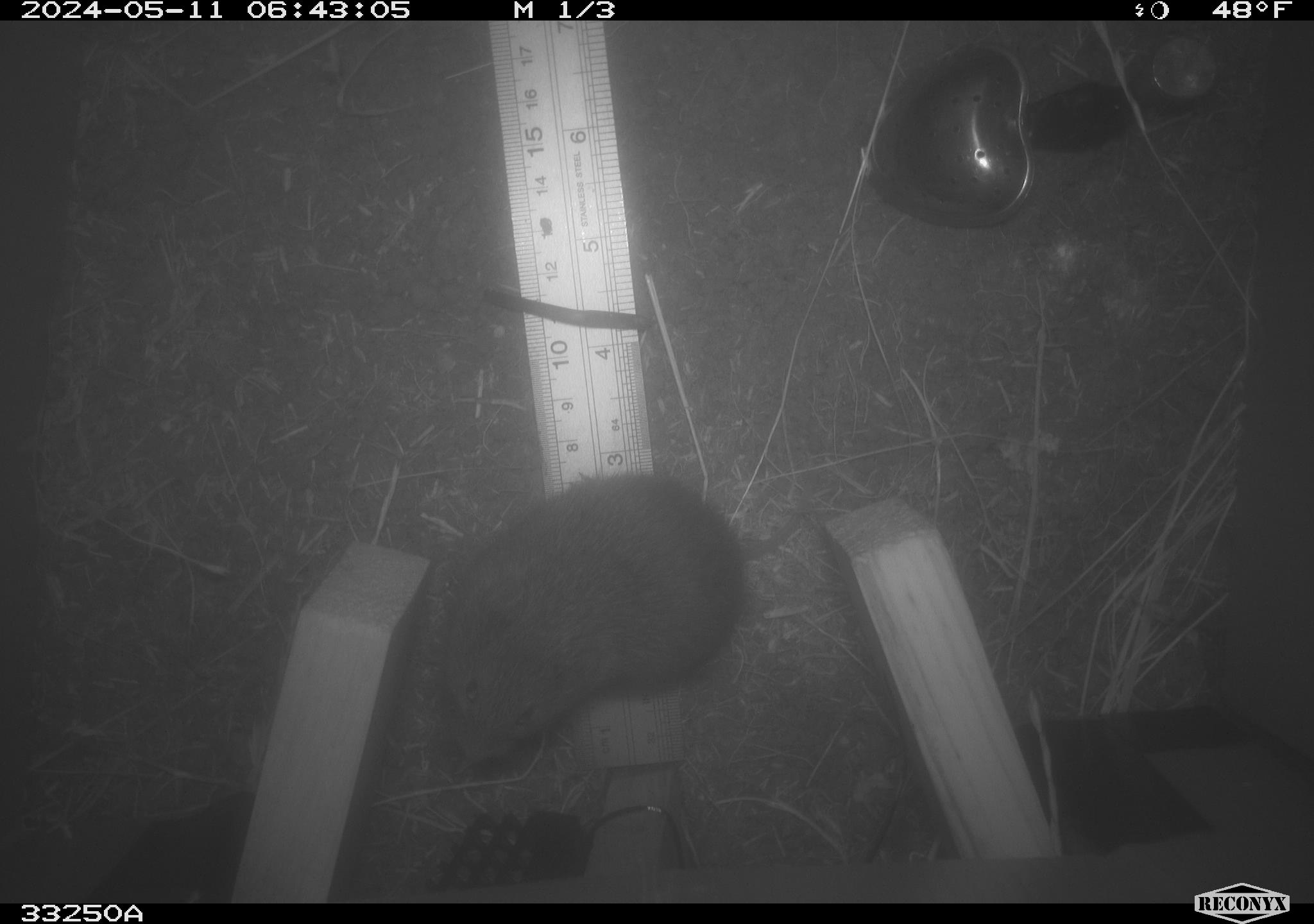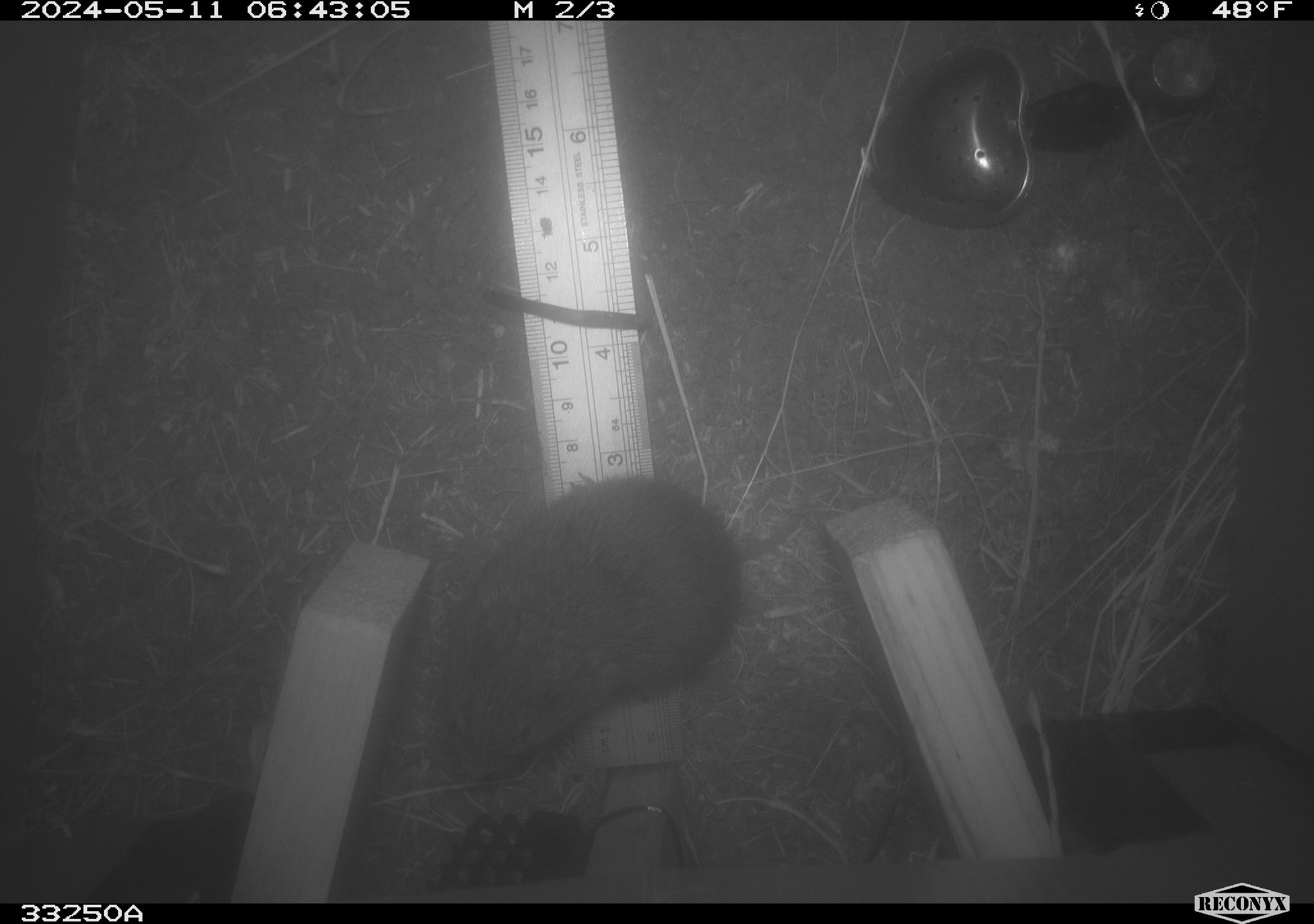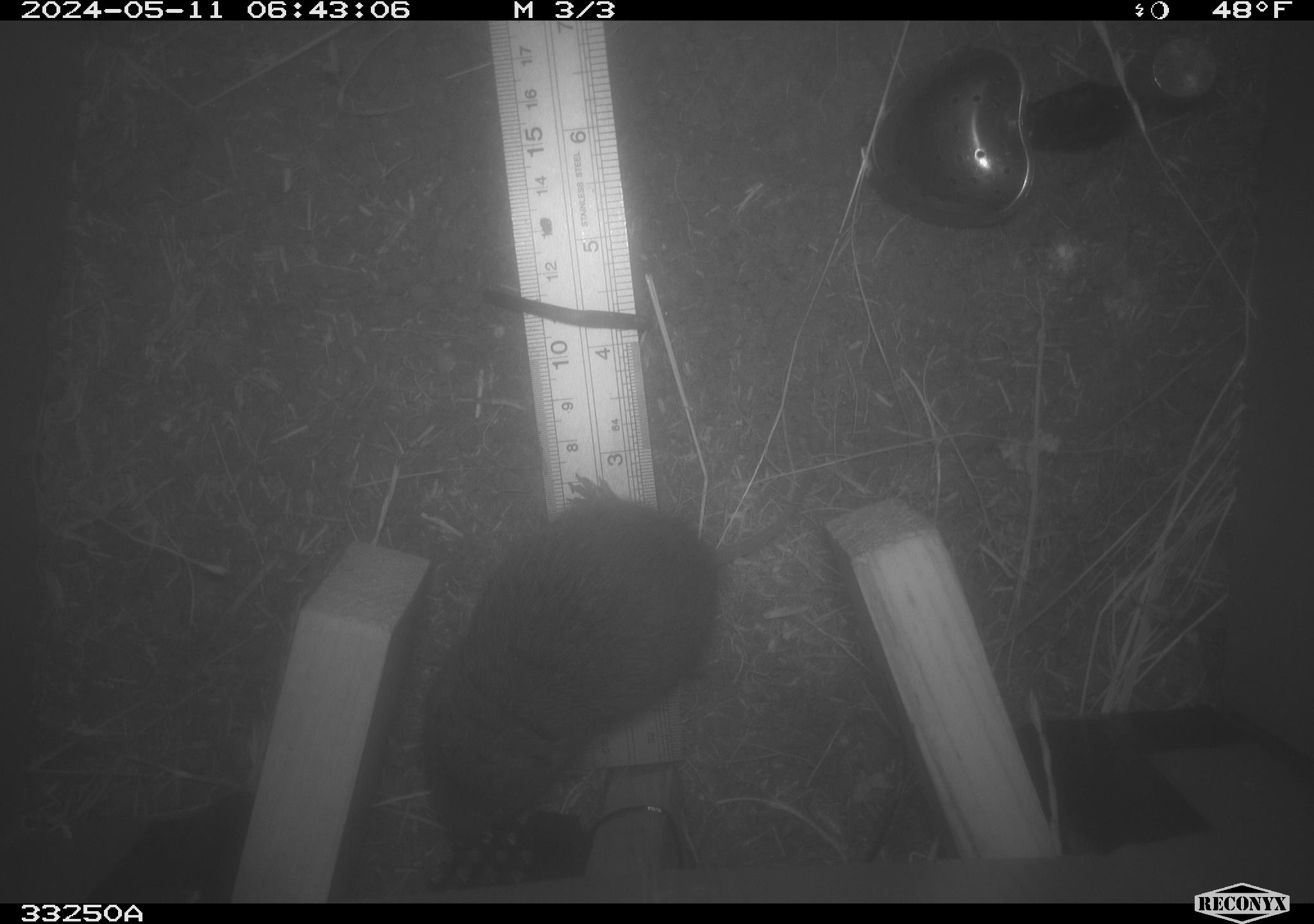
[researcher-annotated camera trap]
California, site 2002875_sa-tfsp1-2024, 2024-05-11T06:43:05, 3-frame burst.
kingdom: Animalia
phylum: Chordata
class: Mammalia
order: Rodentia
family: Cricetidae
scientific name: Arvicolinae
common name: voles, lemmings, and muskrats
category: arvicolinae subfamily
Arvicolinae subfamily (voles, lemmings, and muskrats) (Arvicolinae).